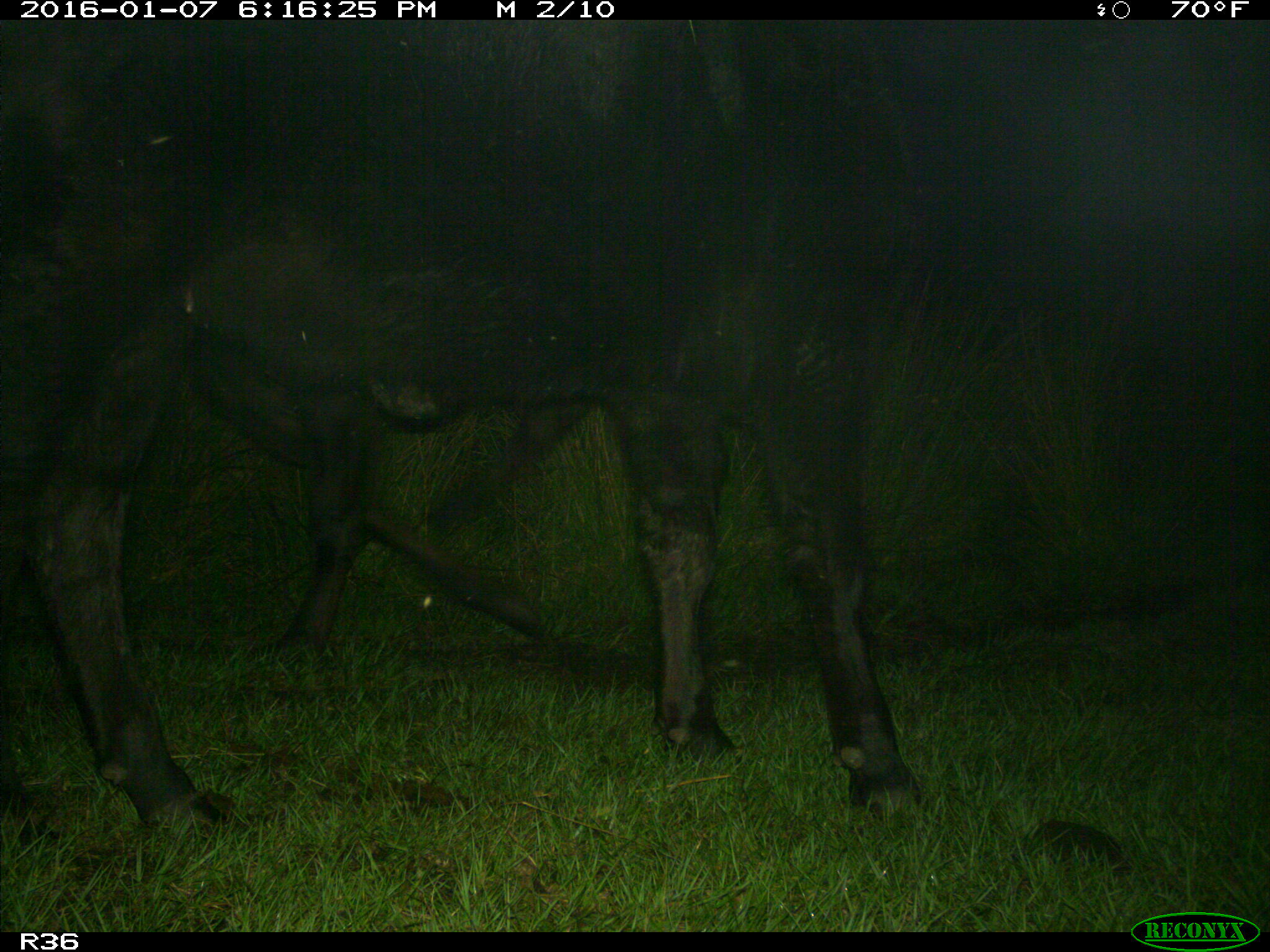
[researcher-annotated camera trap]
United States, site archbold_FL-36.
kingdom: Animalia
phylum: Chordata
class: Mammalia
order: Artiodactyla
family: Bovidae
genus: Bos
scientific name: Bos taurus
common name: domestic cow